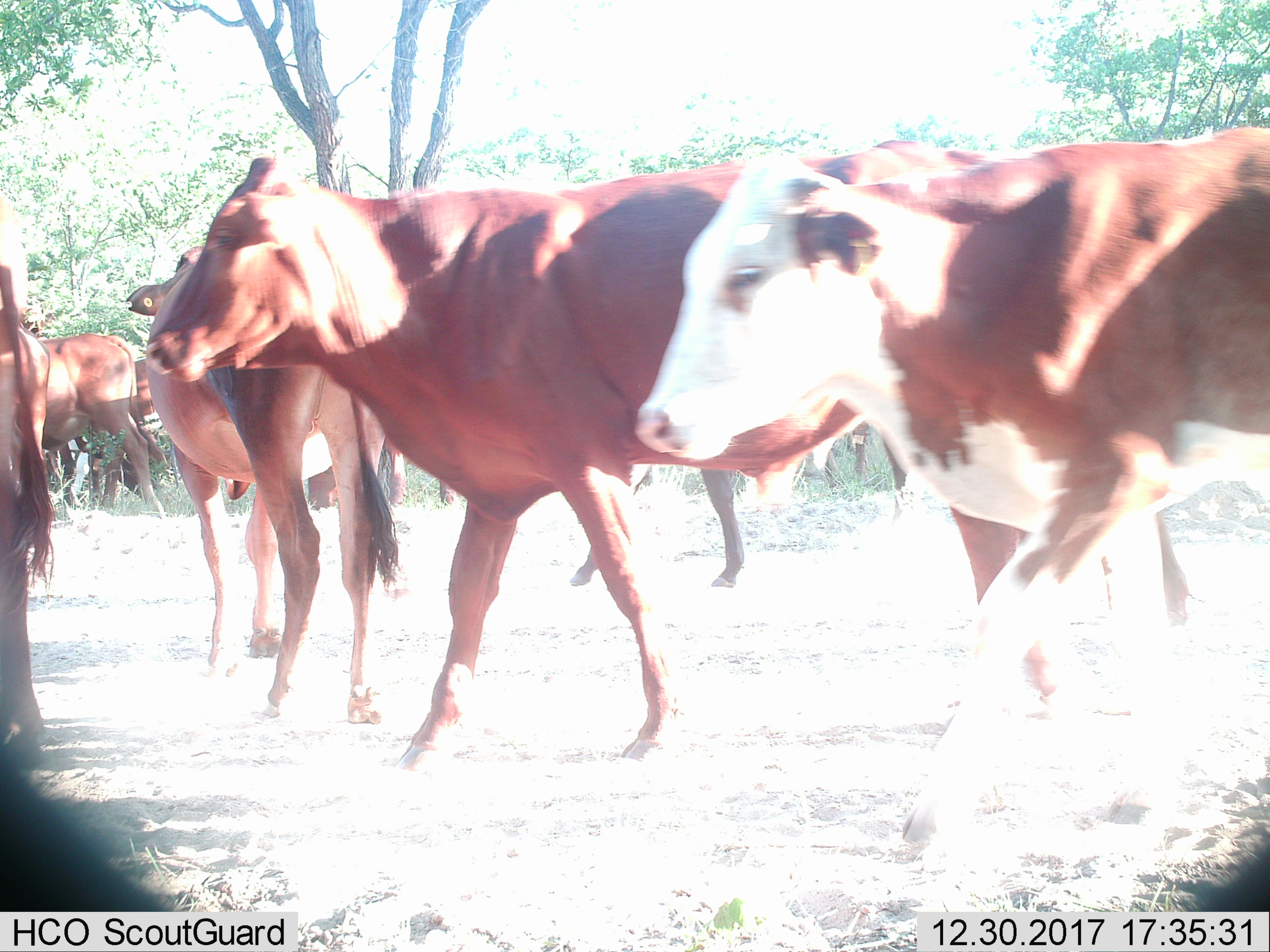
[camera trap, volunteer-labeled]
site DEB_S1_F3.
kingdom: Animalia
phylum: Chordata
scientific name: Vertebrata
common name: domestic animal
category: domesticanimal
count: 9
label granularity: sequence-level